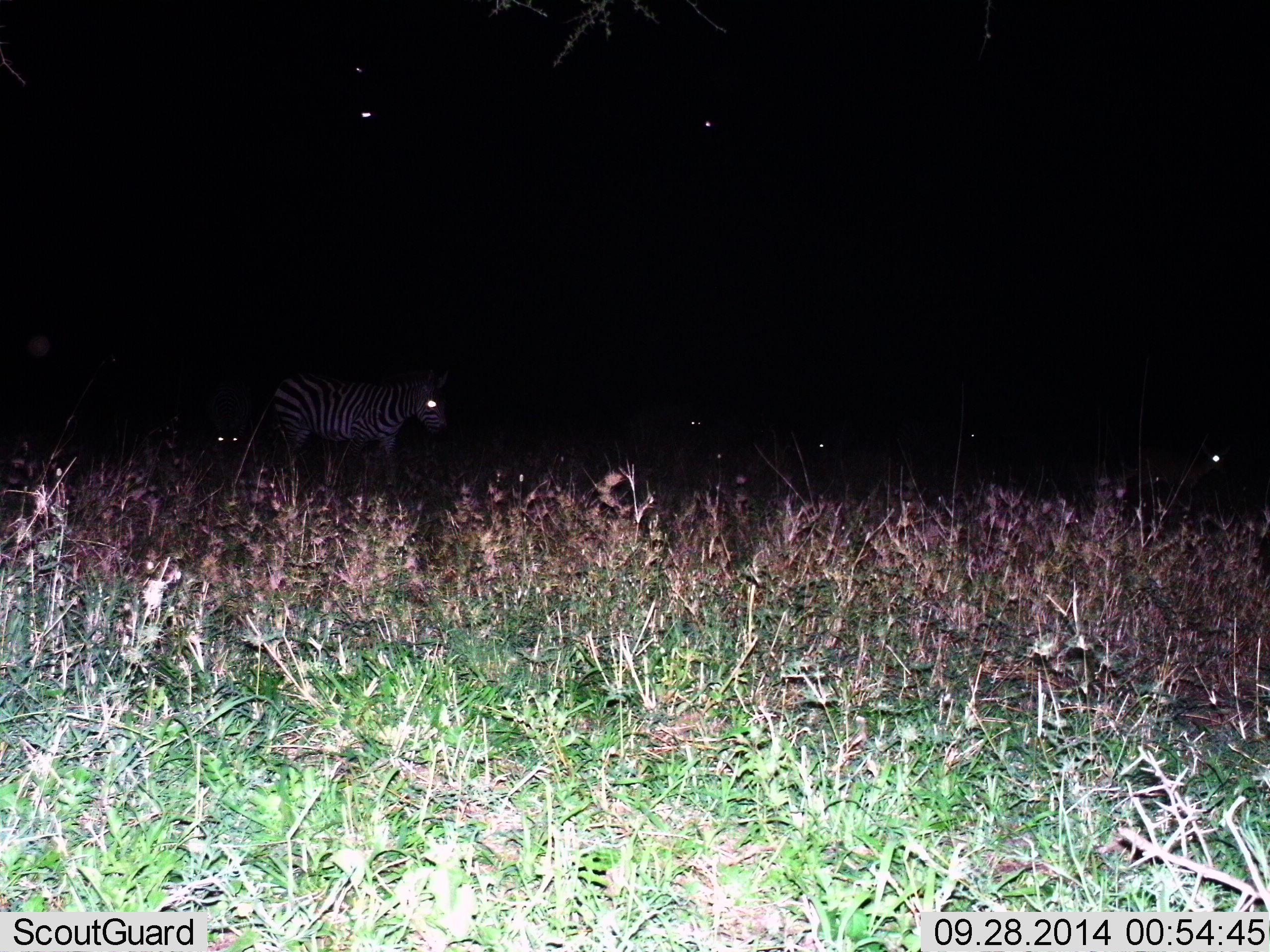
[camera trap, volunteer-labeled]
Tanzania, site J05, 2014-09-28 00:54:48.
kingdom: Animalia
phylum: Chordata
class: Mammalia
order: Perissodactyla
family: Equidae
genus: Equus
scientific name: Equus quagga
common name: plains zebra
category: zebra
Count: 2.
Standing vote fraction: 80%.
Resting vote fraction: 10%.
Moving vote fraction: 20%.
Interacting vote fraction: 0%.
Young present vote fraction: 0%.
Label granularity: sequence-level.